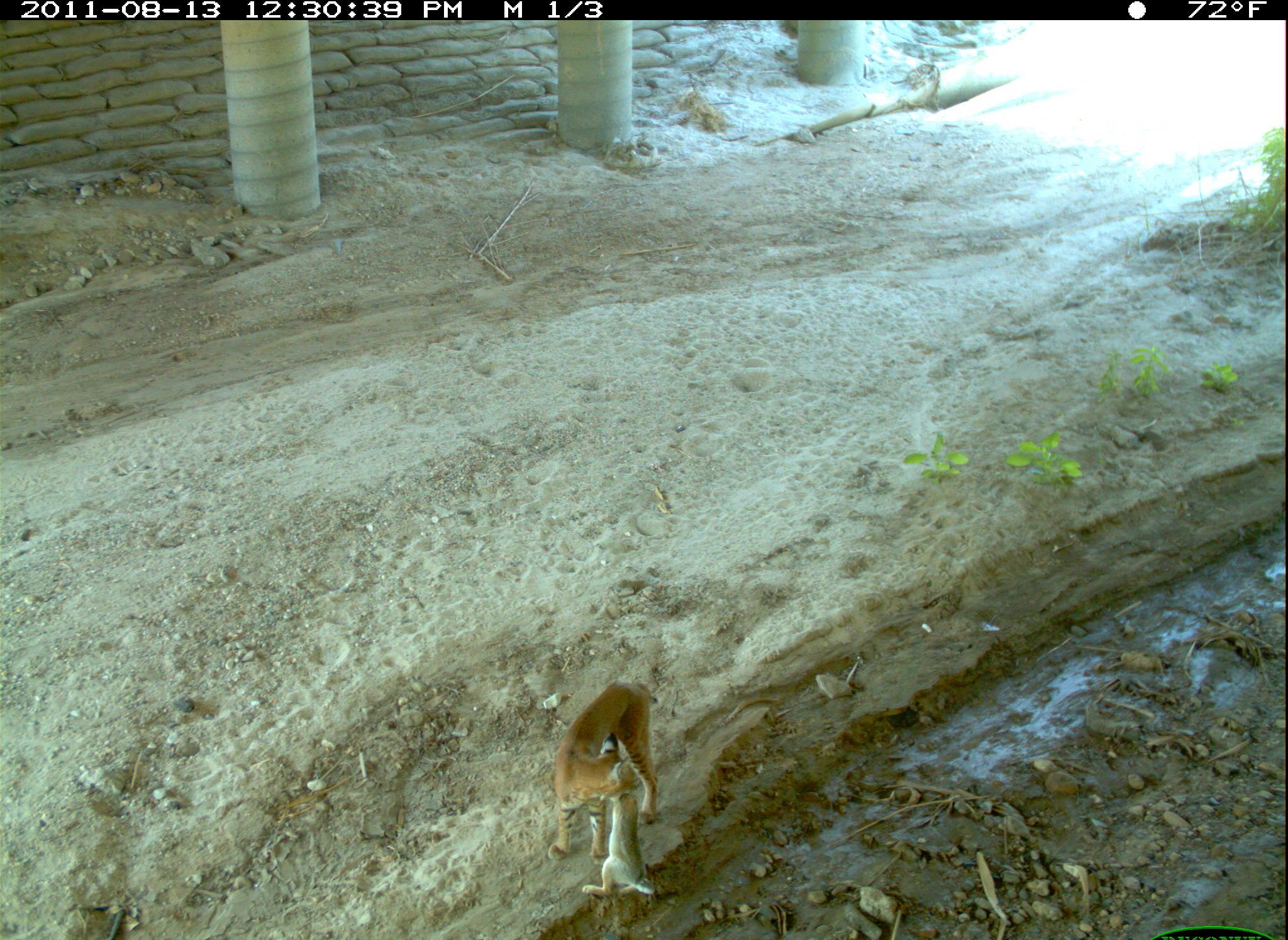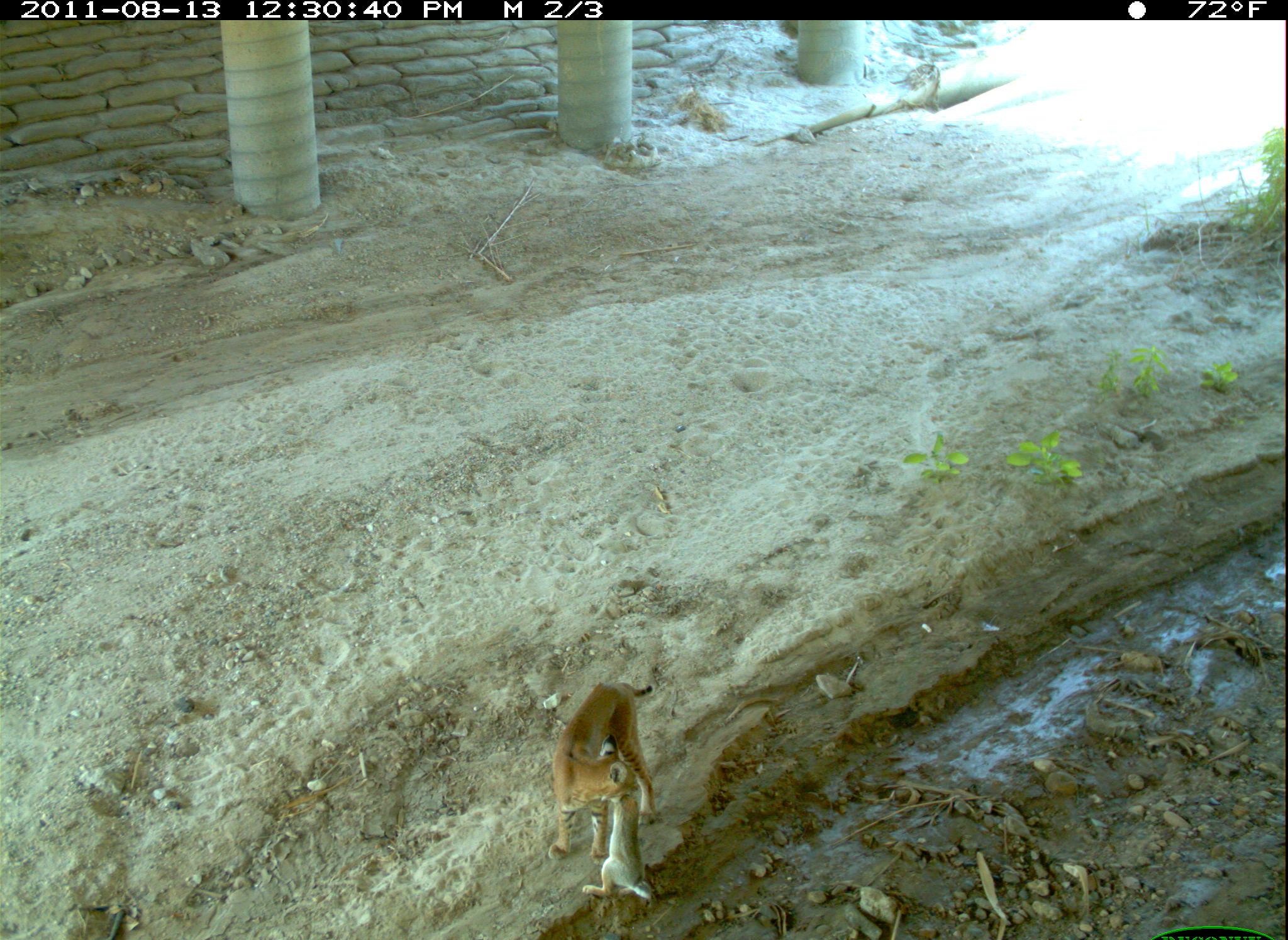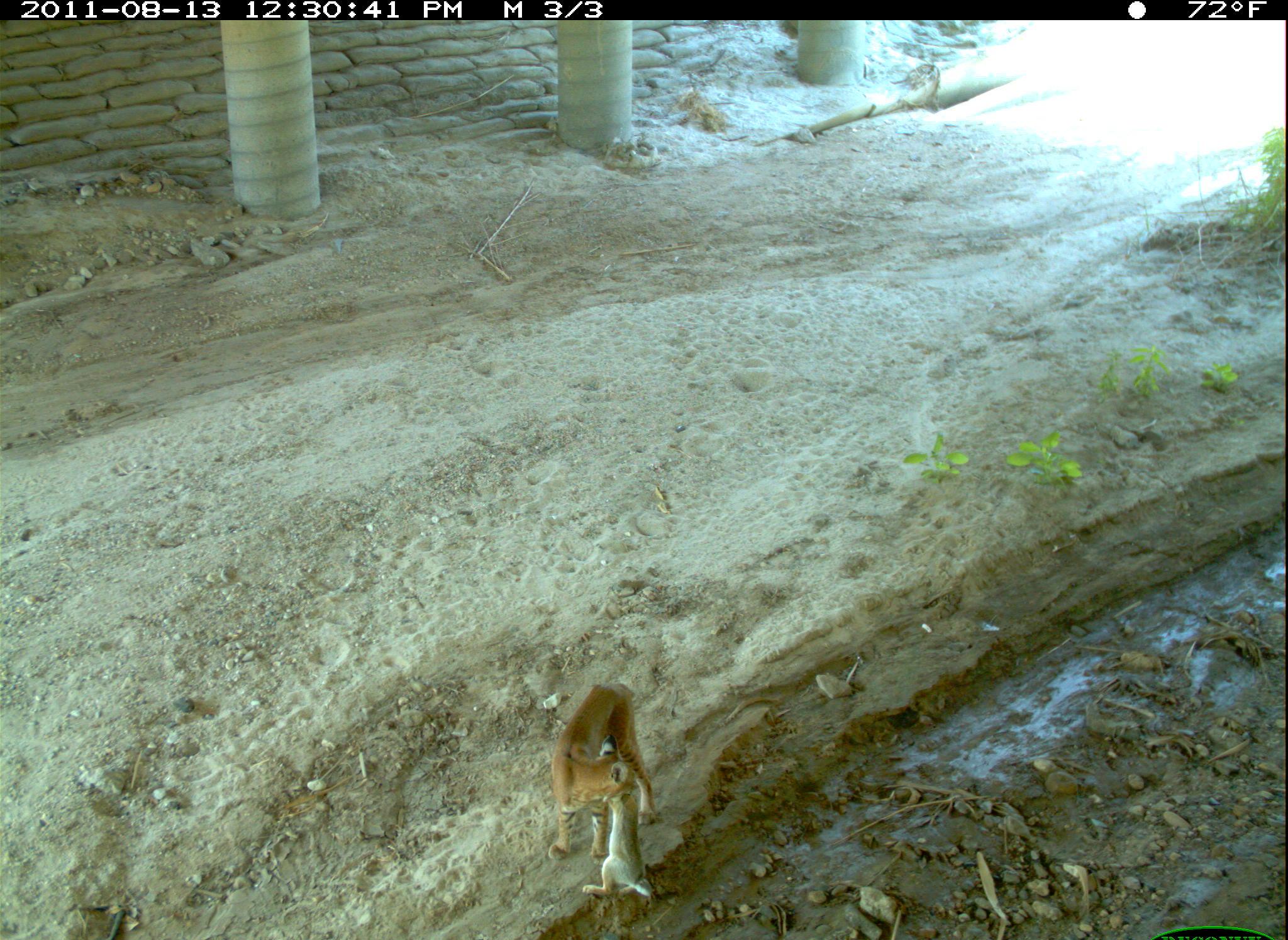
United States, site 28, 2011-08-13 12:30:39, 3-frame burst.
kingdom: Animalia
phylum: Chordata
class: Mammalia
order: Lagomorpha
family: Leporidae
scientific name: Leporidae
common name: rabbits and hares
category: rabbit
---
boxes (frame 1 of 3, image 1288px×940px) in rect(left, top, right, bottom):
rabbit: rect(579, 775, 660, 908)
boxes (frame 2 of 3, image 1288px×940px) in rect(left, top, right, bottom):
rabbit: rect(581, 784, 657, 908)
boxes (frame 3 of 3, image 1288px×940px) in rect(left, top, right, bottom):
rabbit: rect(580, 786, 658, 903)